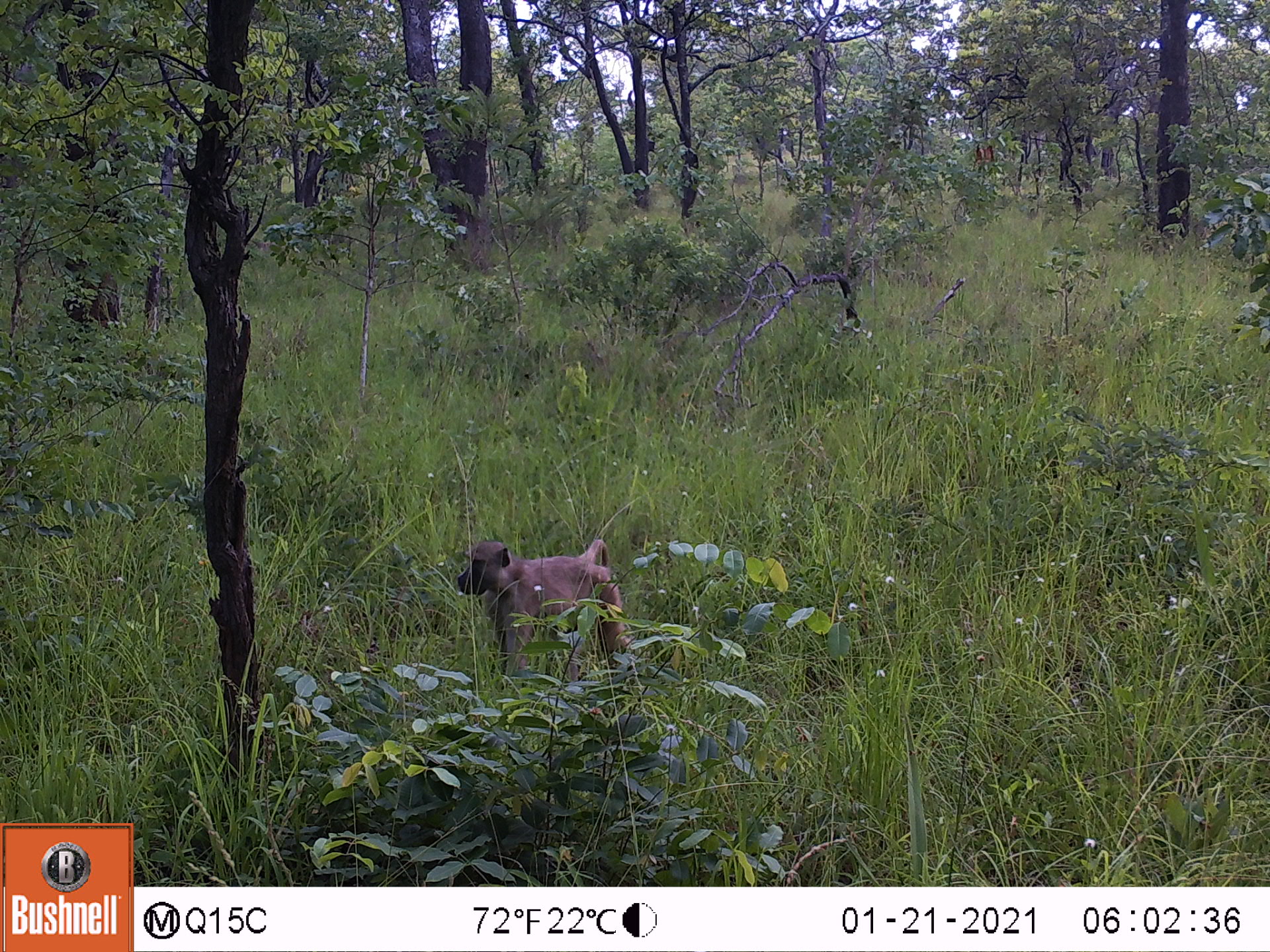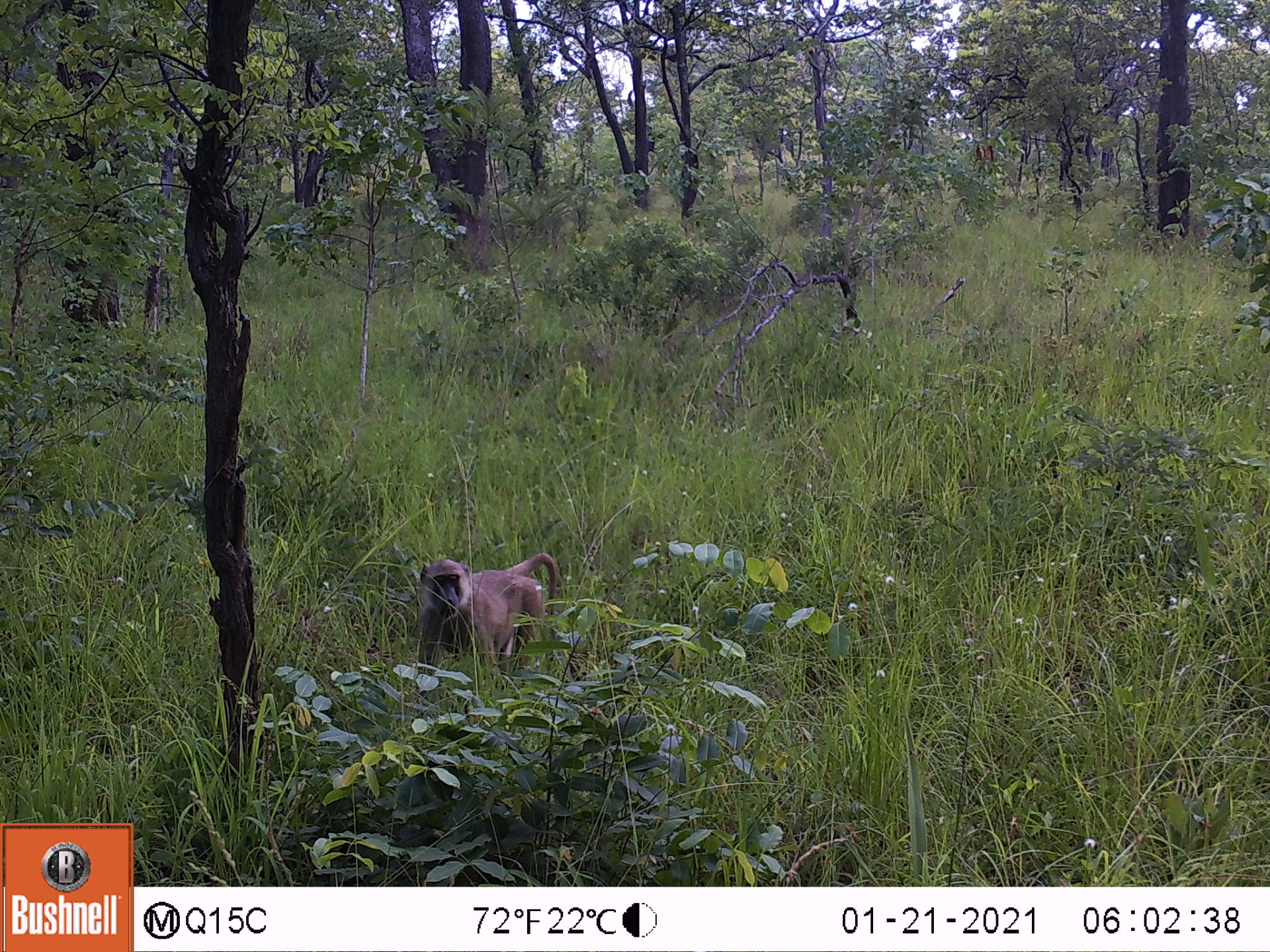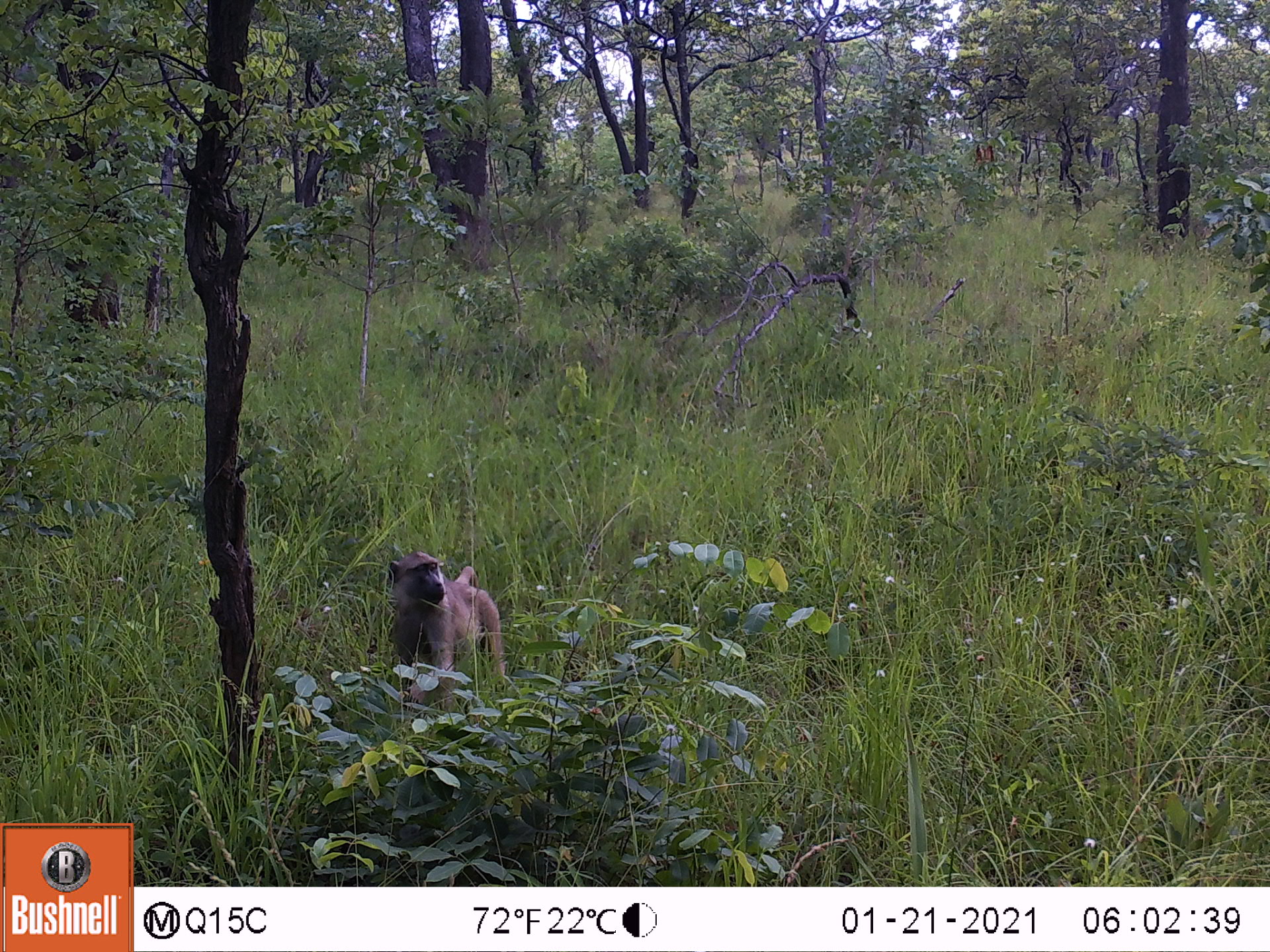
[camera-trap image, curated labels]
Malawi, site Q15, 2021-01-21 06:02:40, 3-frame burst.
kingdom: Animalia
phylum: Chordata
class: Mammalia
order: Primates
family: Cercopithecidae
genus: Papio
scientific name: Papio cynocephalus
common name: yellow baboon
Yellow baboon (Papio cynocephalus), count 1.